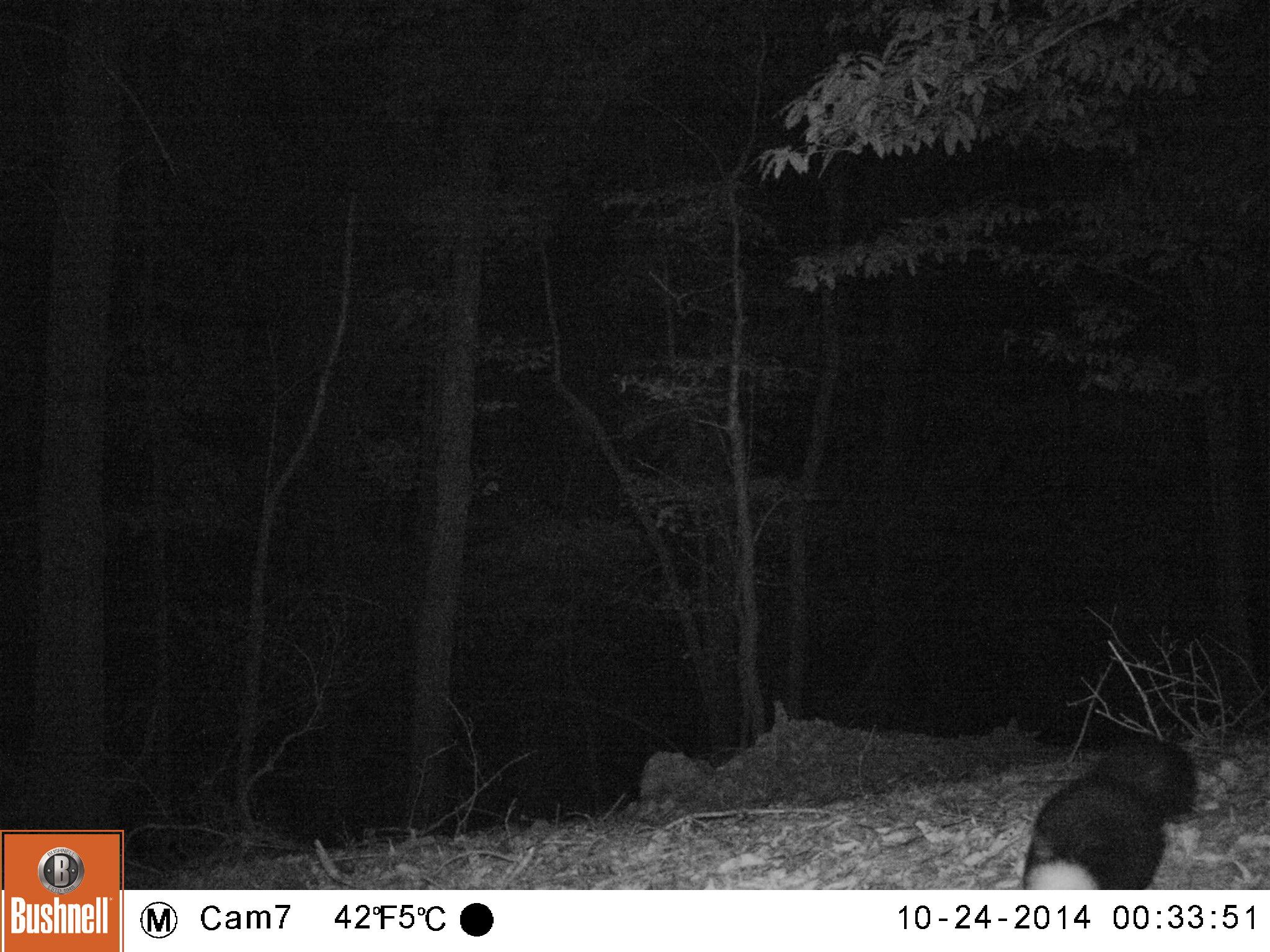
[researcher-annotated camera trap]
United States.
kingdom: Animalia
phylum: Chordata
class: Mammalia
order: Carnivora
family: Mephitidae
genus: Mephitis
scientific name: Mephitis mephitis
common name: striped skunk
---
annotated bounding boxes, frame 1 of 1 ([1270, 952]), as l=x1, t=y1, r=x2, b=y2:
Striped Skunk: l=1016, t=724, r=1208, b=890